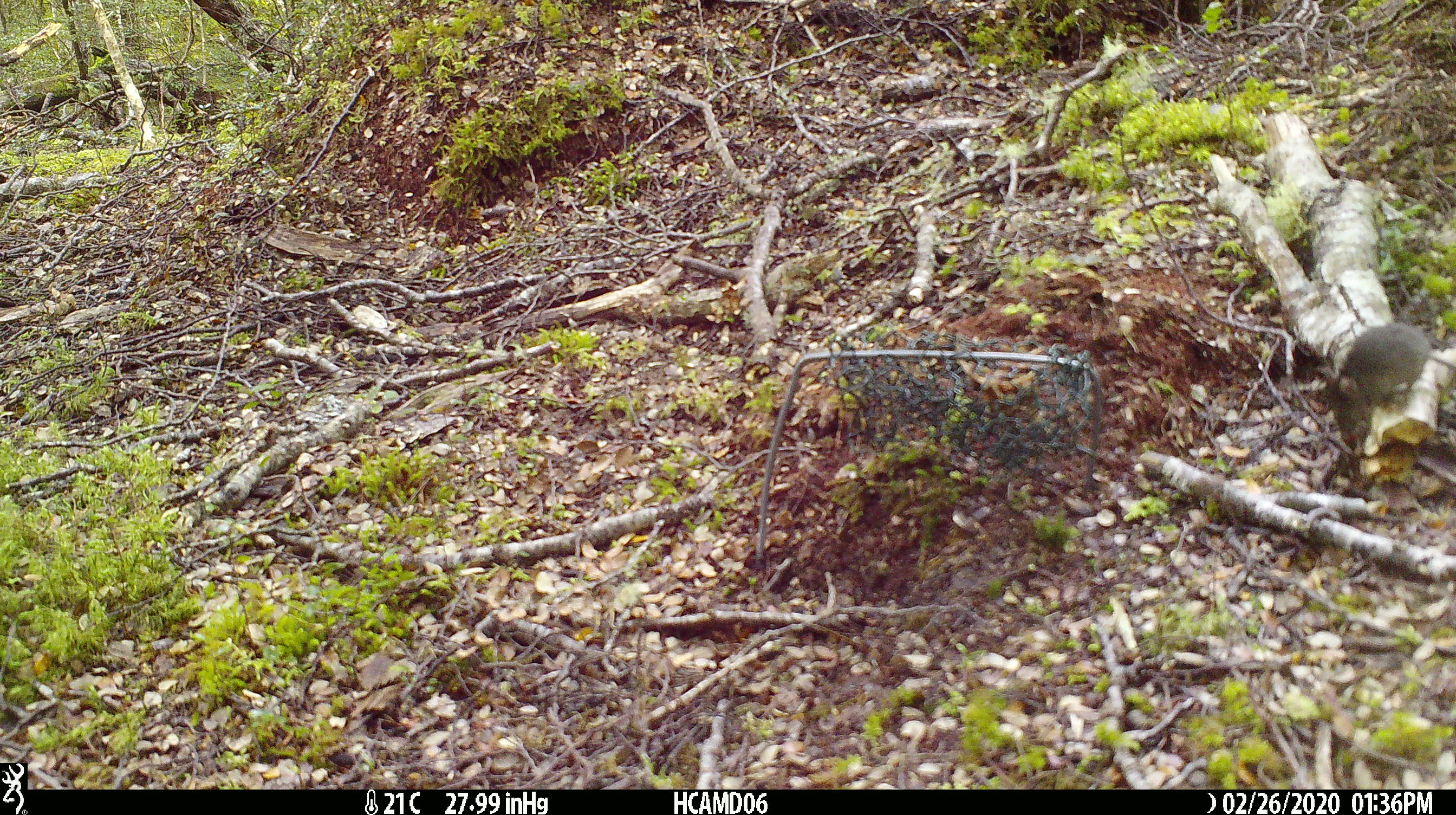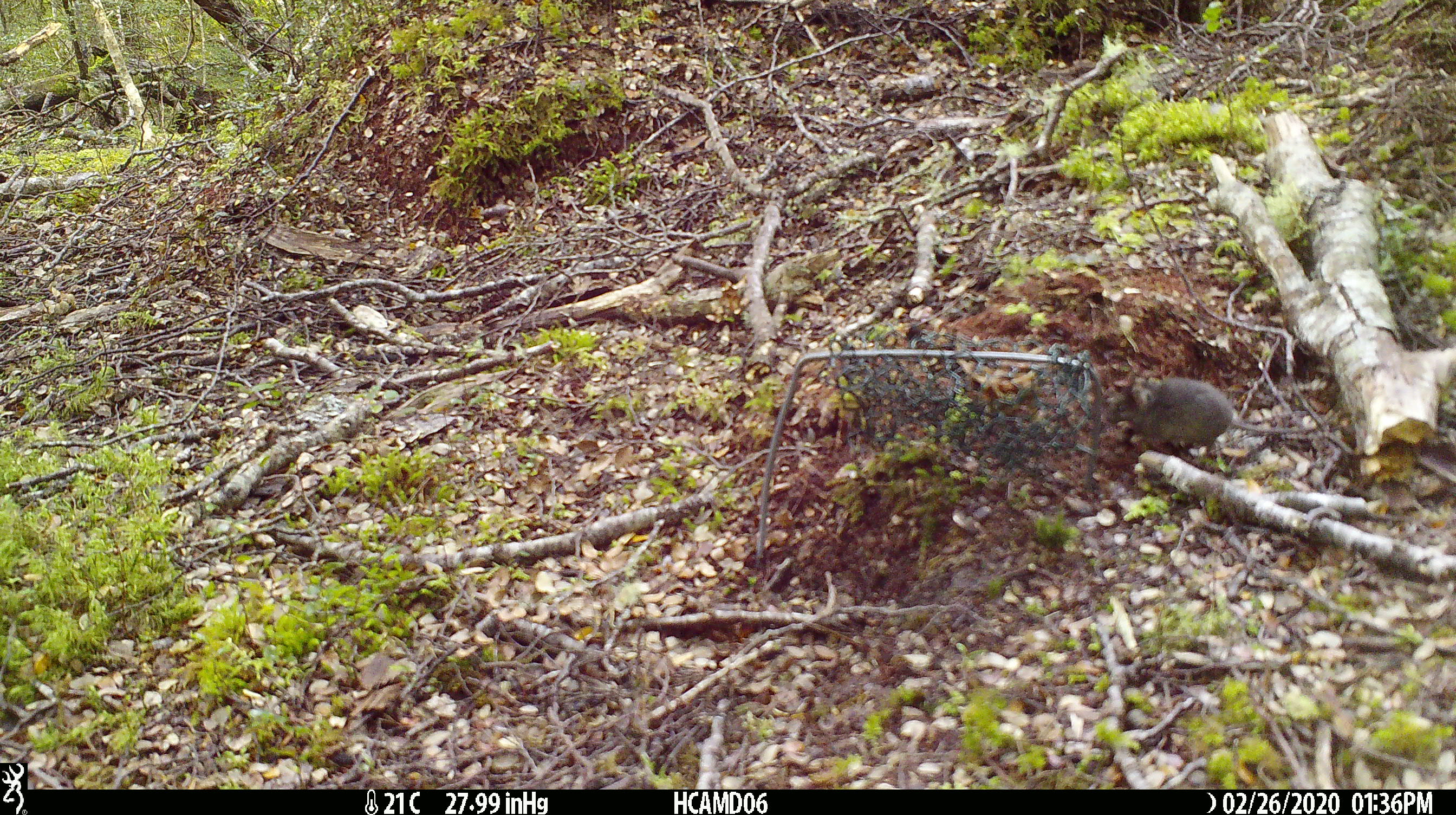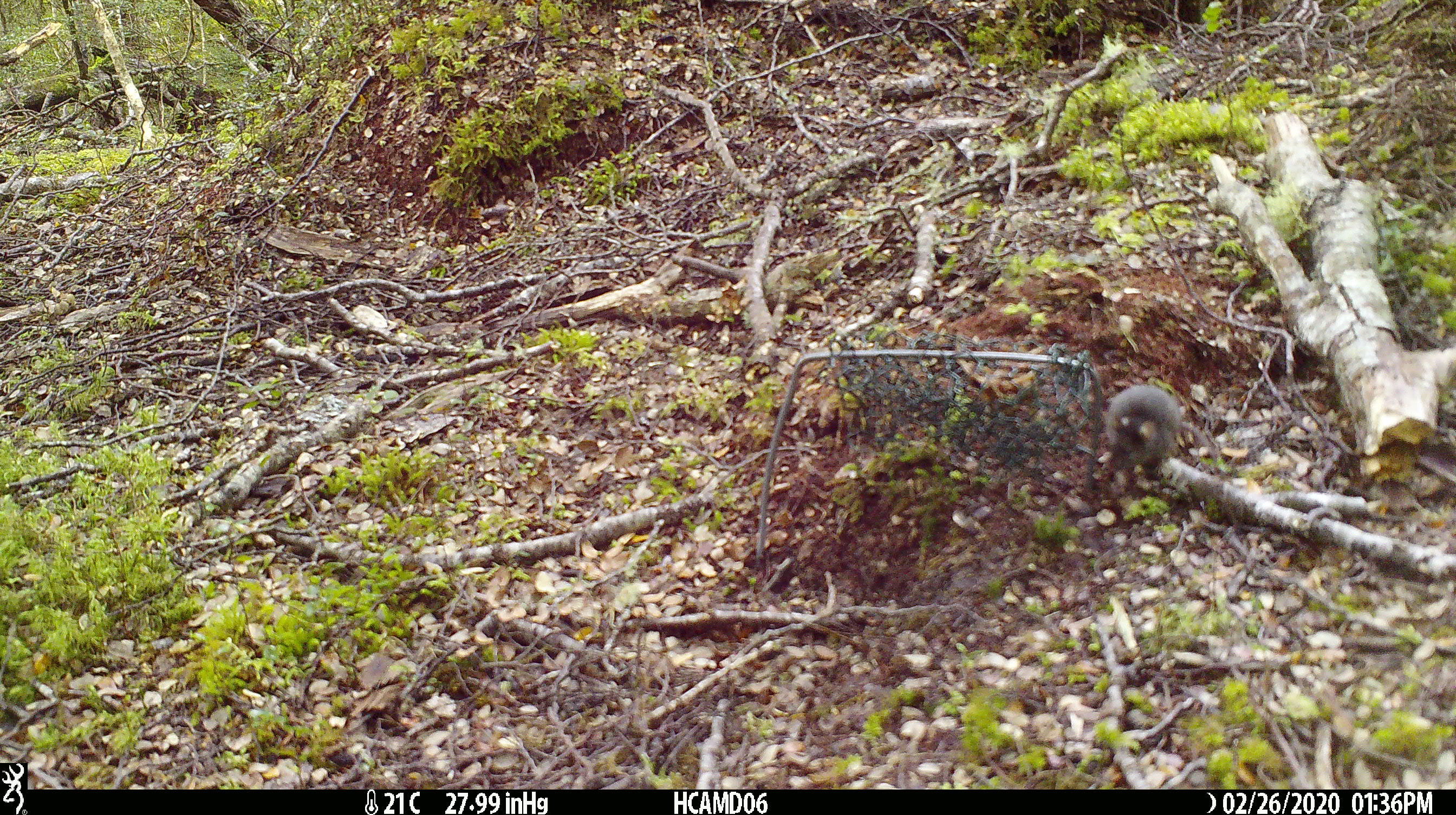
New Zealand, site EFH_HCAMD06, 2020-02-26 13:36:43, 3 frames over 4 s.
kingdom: Animalia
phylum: Chordata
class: Mammalia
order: Rodentia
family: Muridae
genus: Mus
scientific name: Mus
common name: mouse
Mouse (Mus).